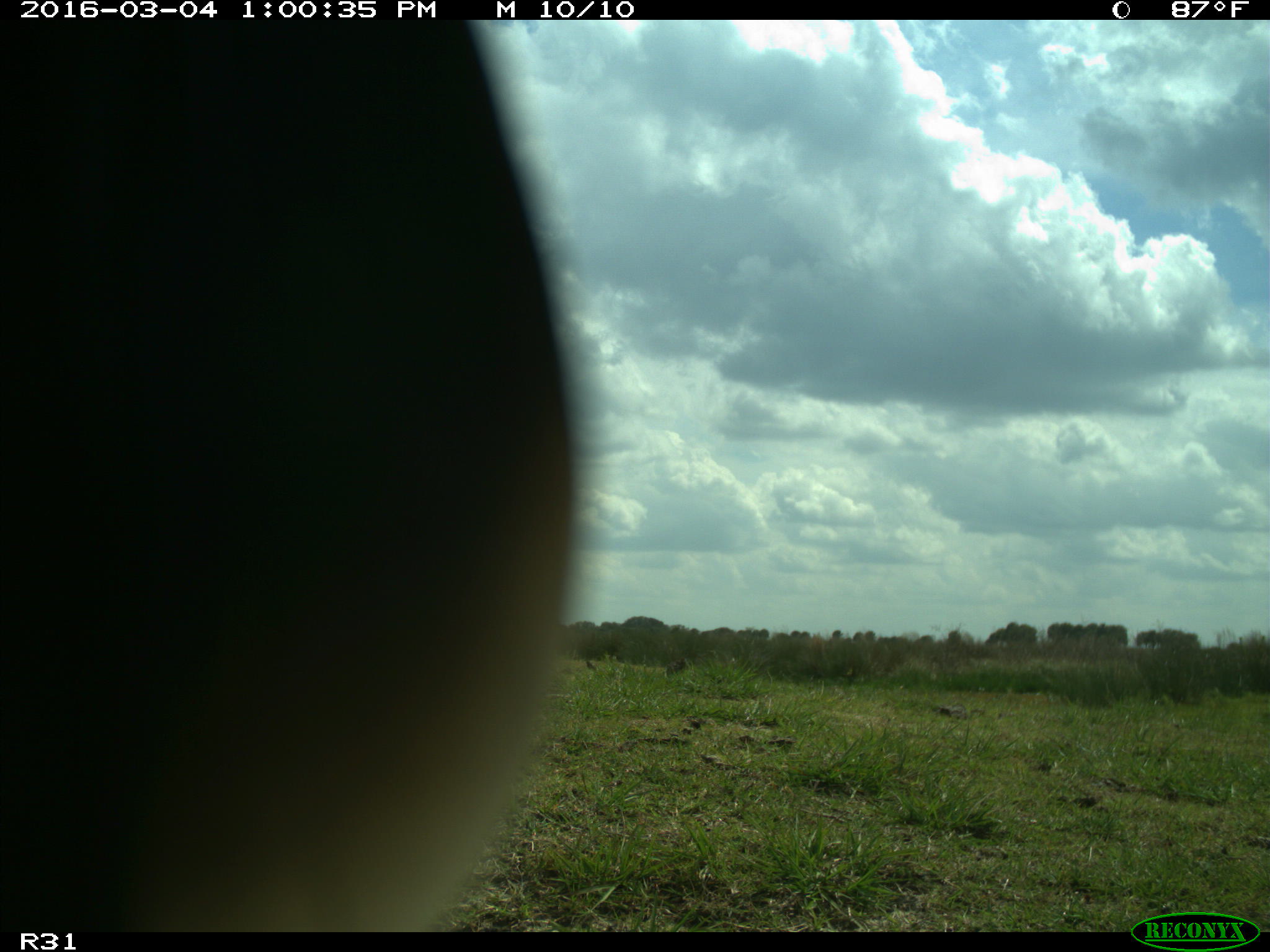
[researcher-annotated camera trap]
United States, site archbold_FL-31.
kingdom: Animalia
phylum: Chordata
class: Aves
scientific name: Aves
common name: birds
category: unidentified bird